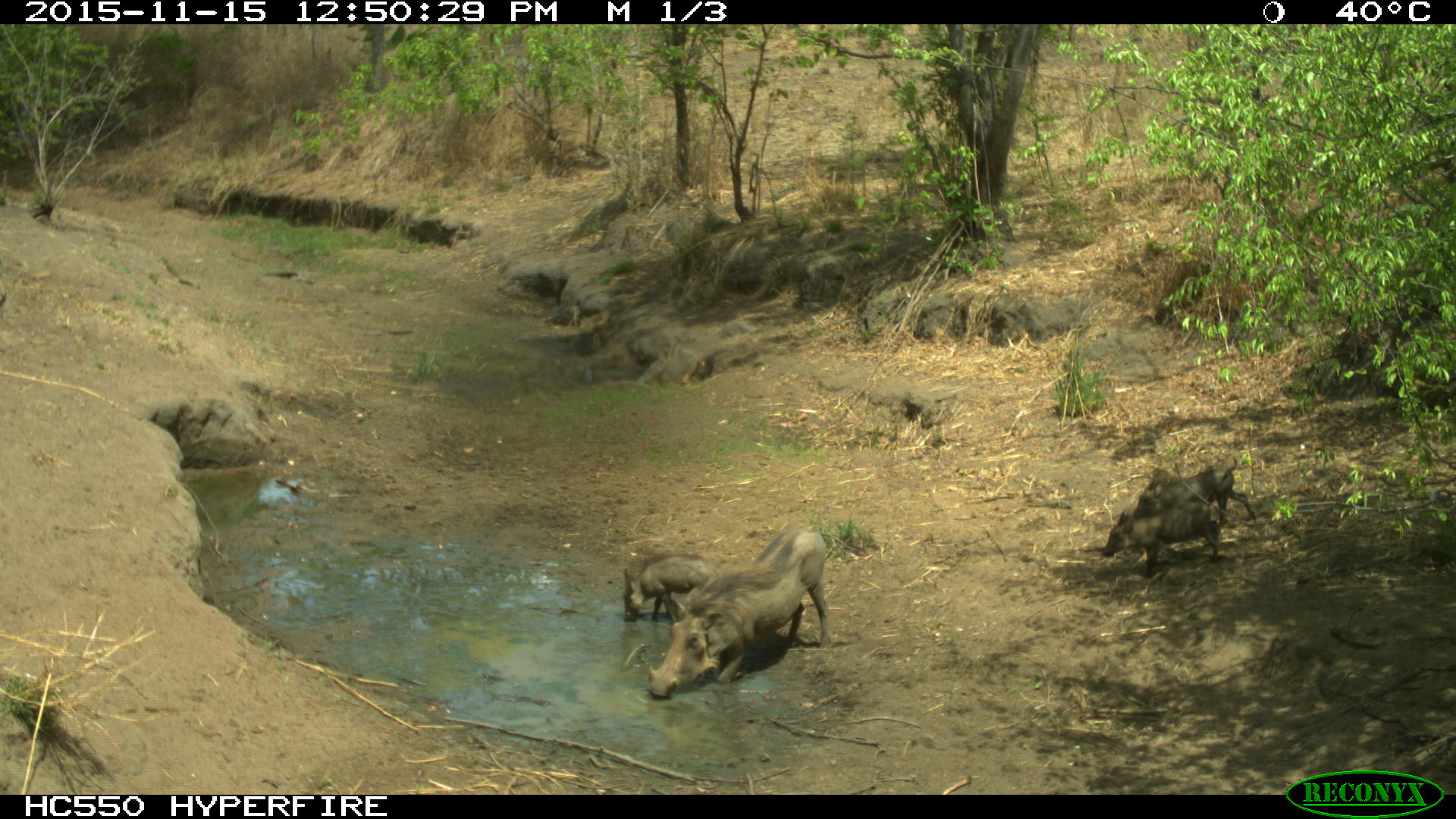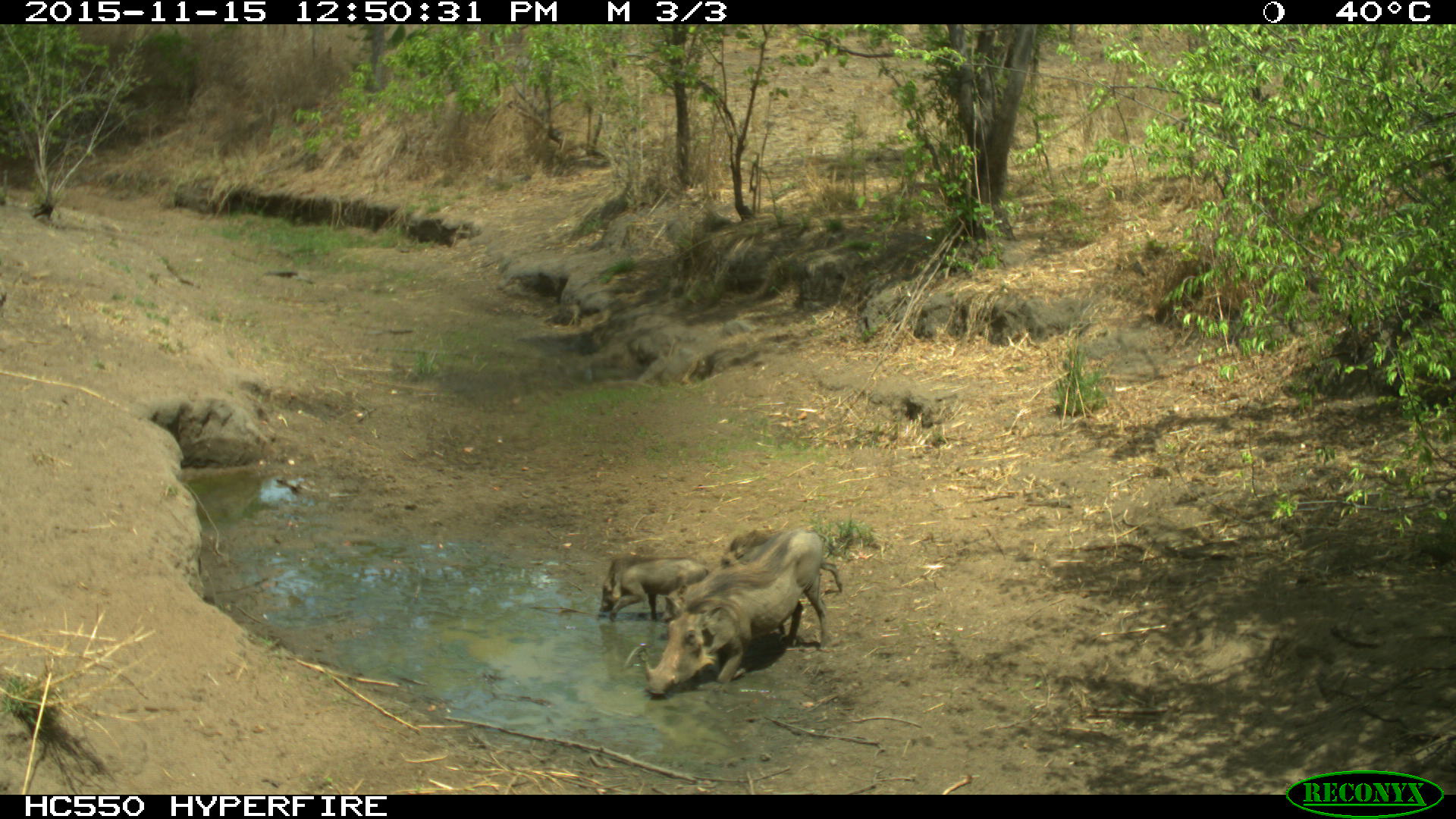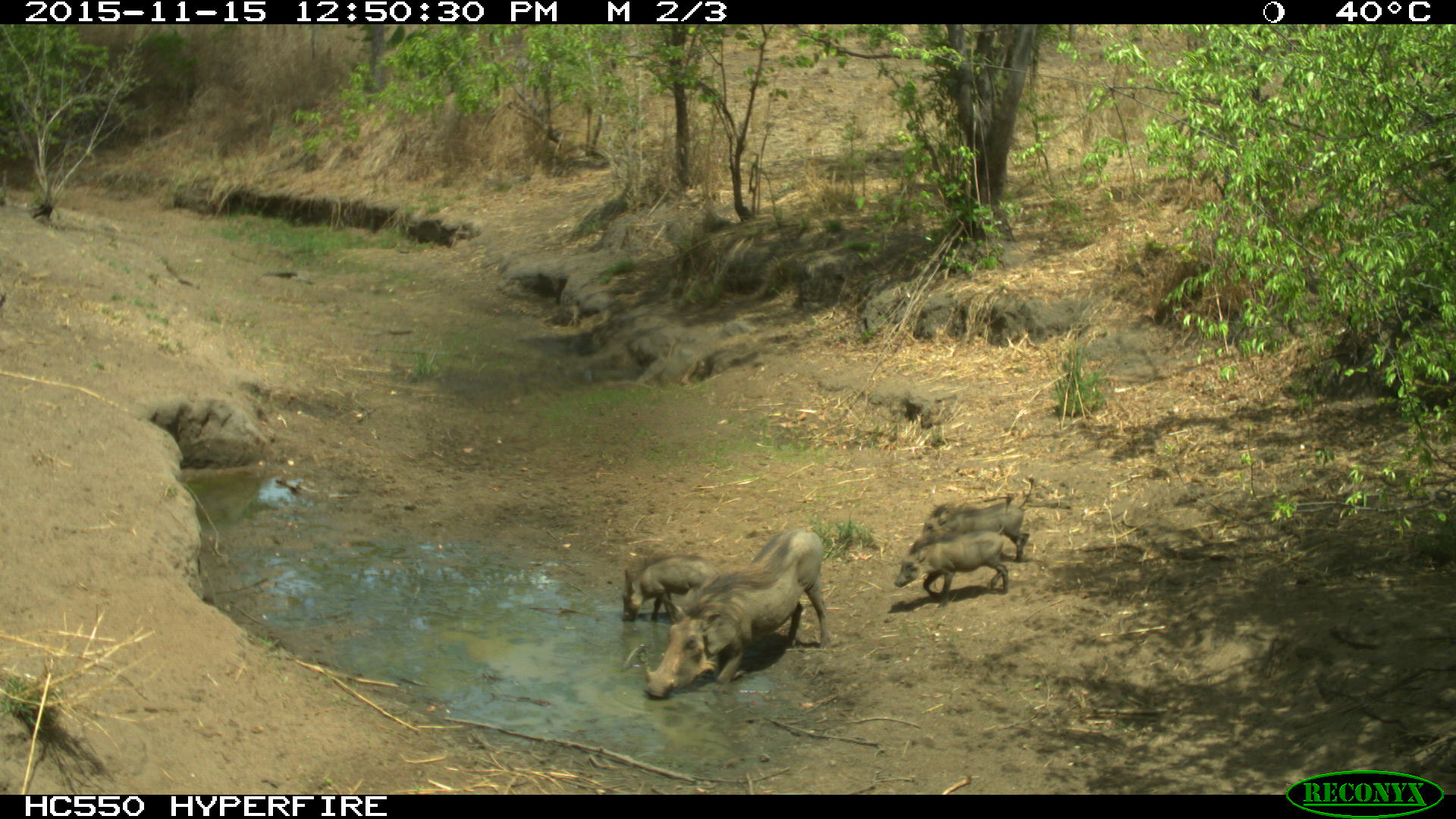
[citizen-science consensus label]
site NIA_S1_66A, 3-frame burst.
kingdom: Animalia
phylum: Chordata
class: Mammalia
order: Artiodactyla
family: Suidae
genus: Phacochoerus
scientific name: Phacochoerus africanus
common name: warthog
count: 4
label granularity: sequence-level